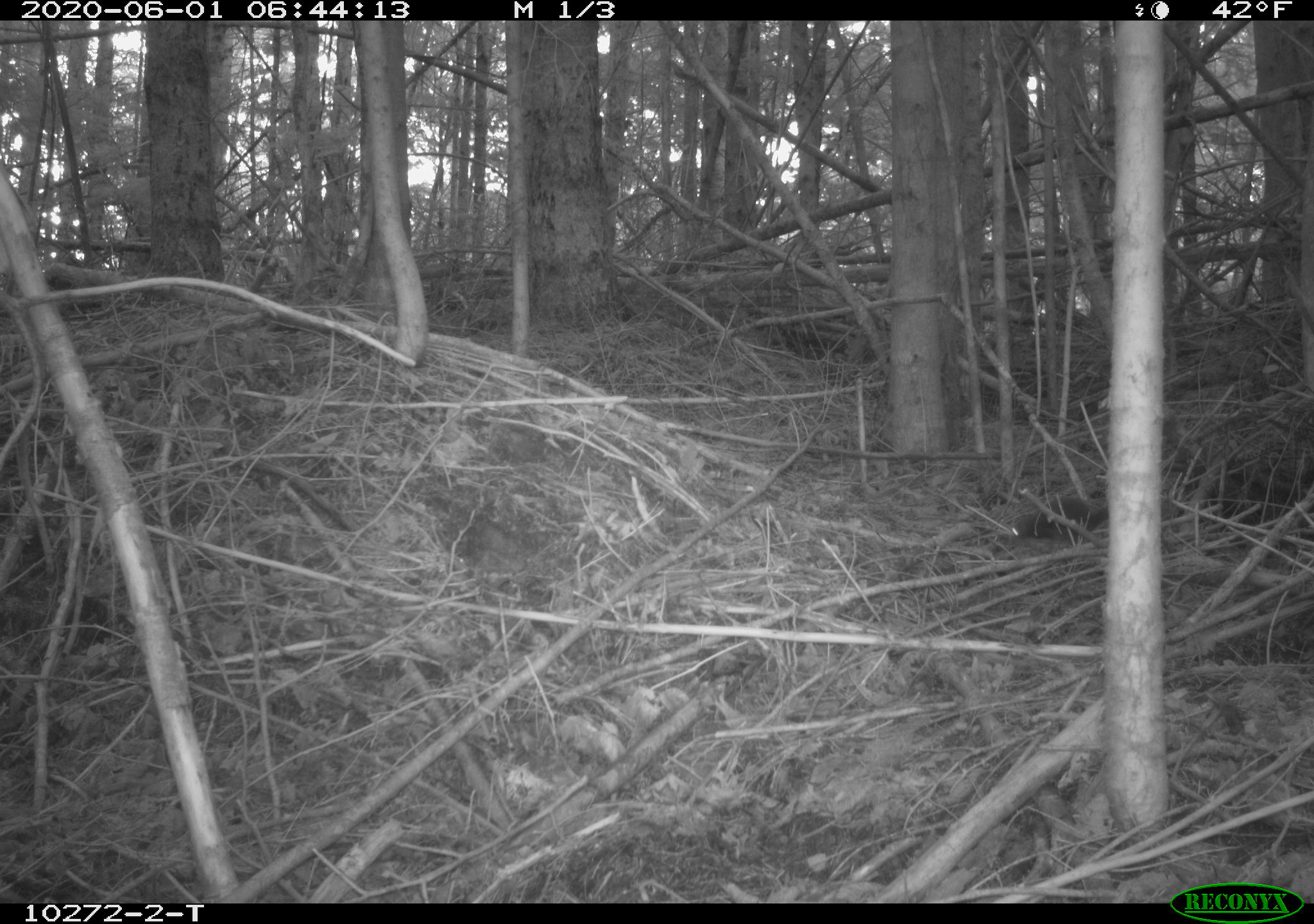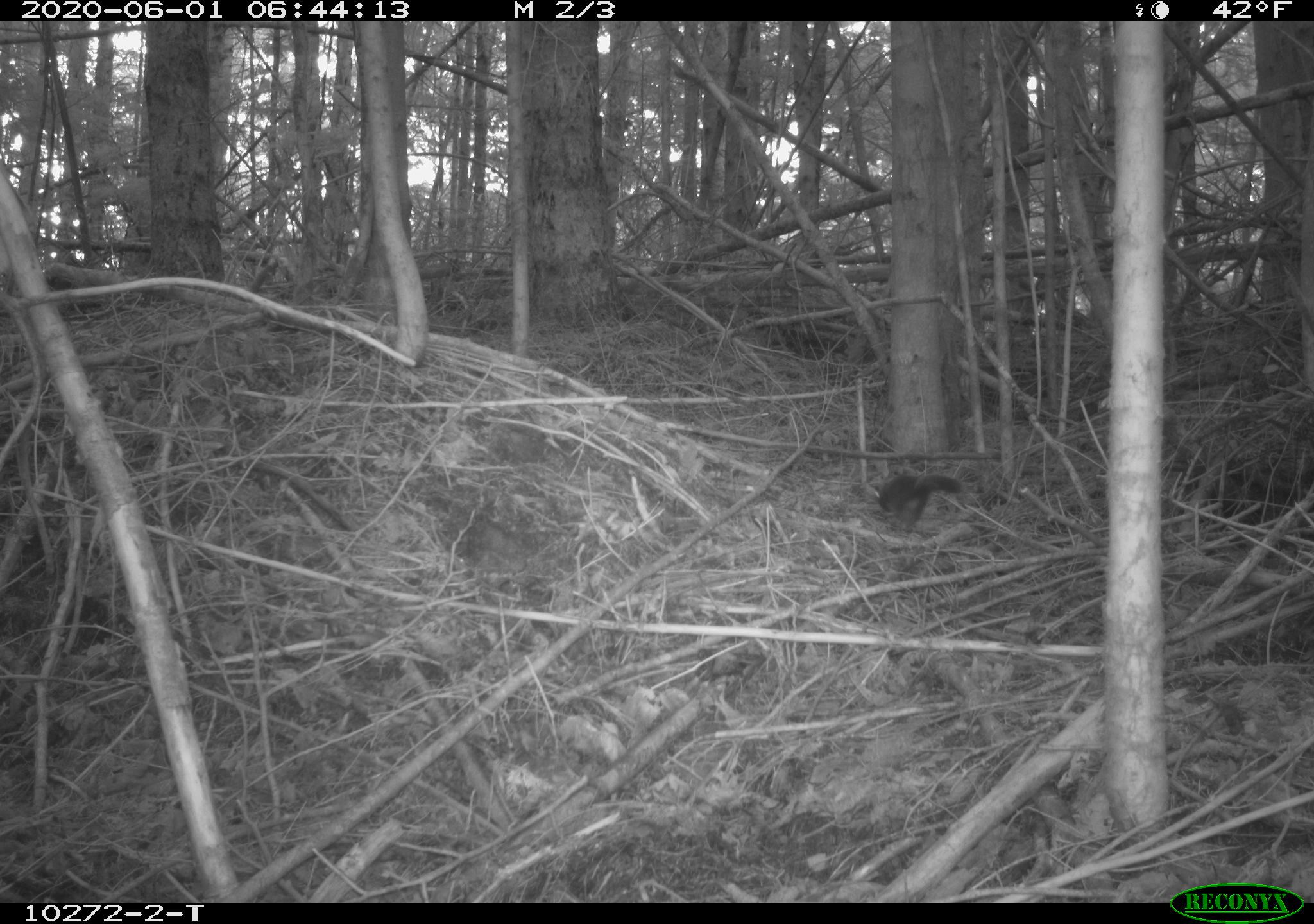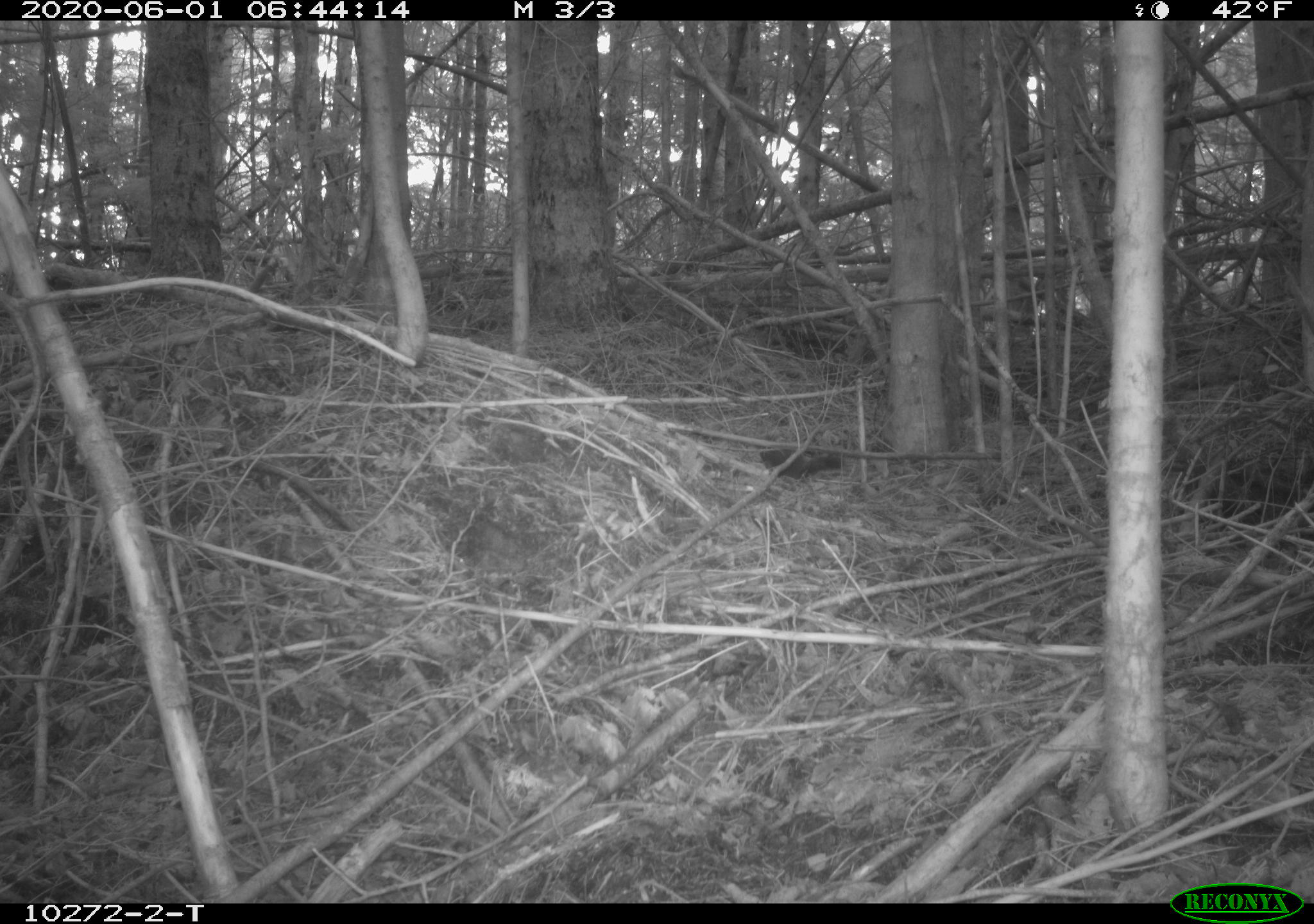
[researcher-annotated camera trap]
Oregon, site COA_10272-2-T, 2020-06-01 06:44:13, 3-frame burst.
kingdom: Animalia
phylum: Chordata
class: Mammalia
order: Rodentia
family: Sciuridae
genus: Tamiasciurus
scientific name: Tamiasciurus douglasii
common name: douglas squirrel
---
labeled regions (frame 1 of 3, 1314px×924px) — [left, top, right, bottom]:
douglas squirrel: [1002, 487, 1105, 546]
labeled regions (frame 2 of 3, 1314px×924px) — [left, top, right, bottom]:
douglas squirrel: [870, 469, 959, 526]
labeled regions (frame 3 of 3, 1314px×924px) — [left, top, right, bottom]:
douglas squirrel: [756, 443, 846, 485]